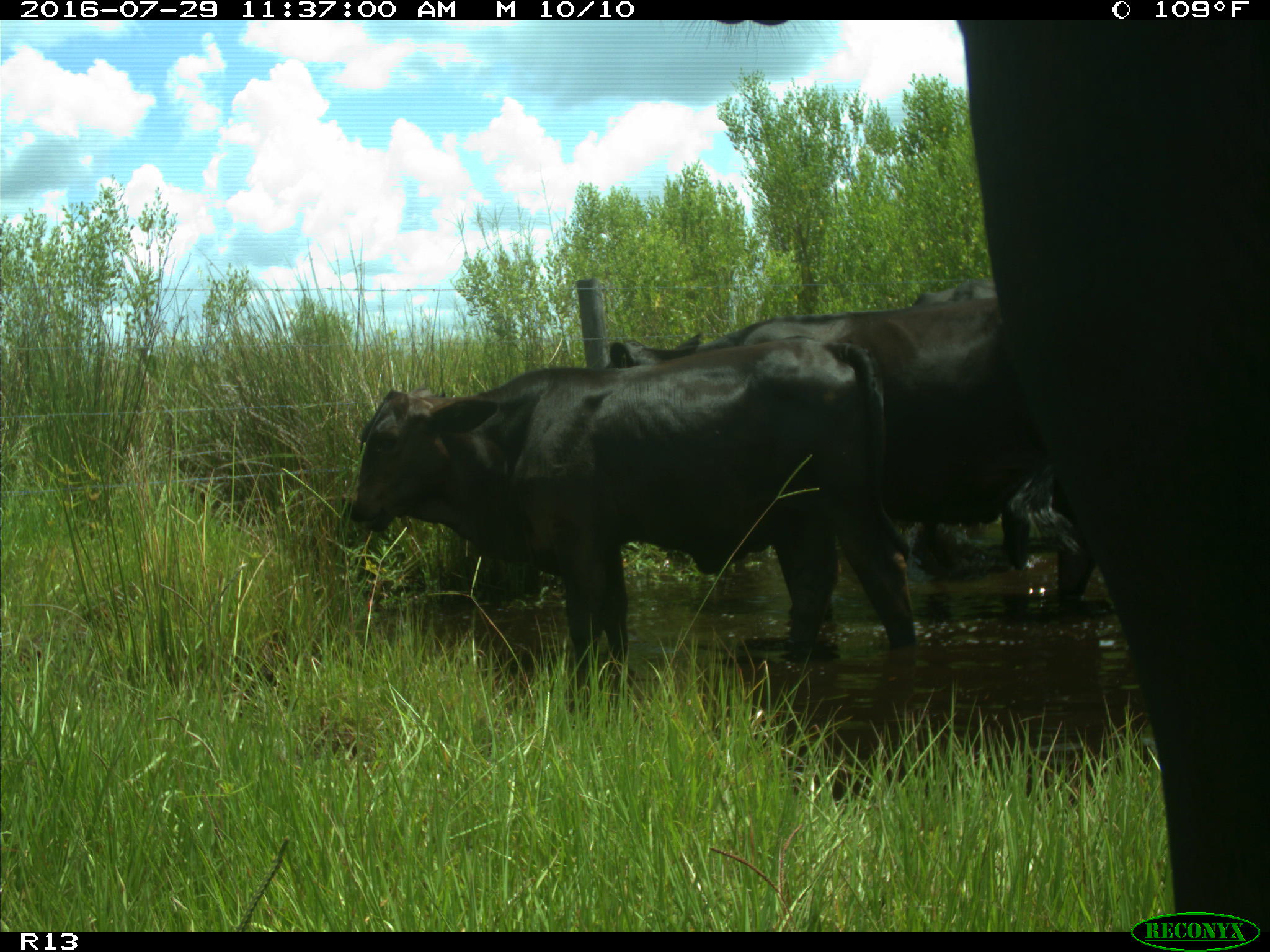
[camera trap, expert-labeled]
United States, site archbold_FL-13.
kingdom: Animalia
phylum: Chordata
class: Mammalia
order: Artiodactyla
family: Bovidae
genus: Bos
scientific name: Bos taurus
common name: domestic cow